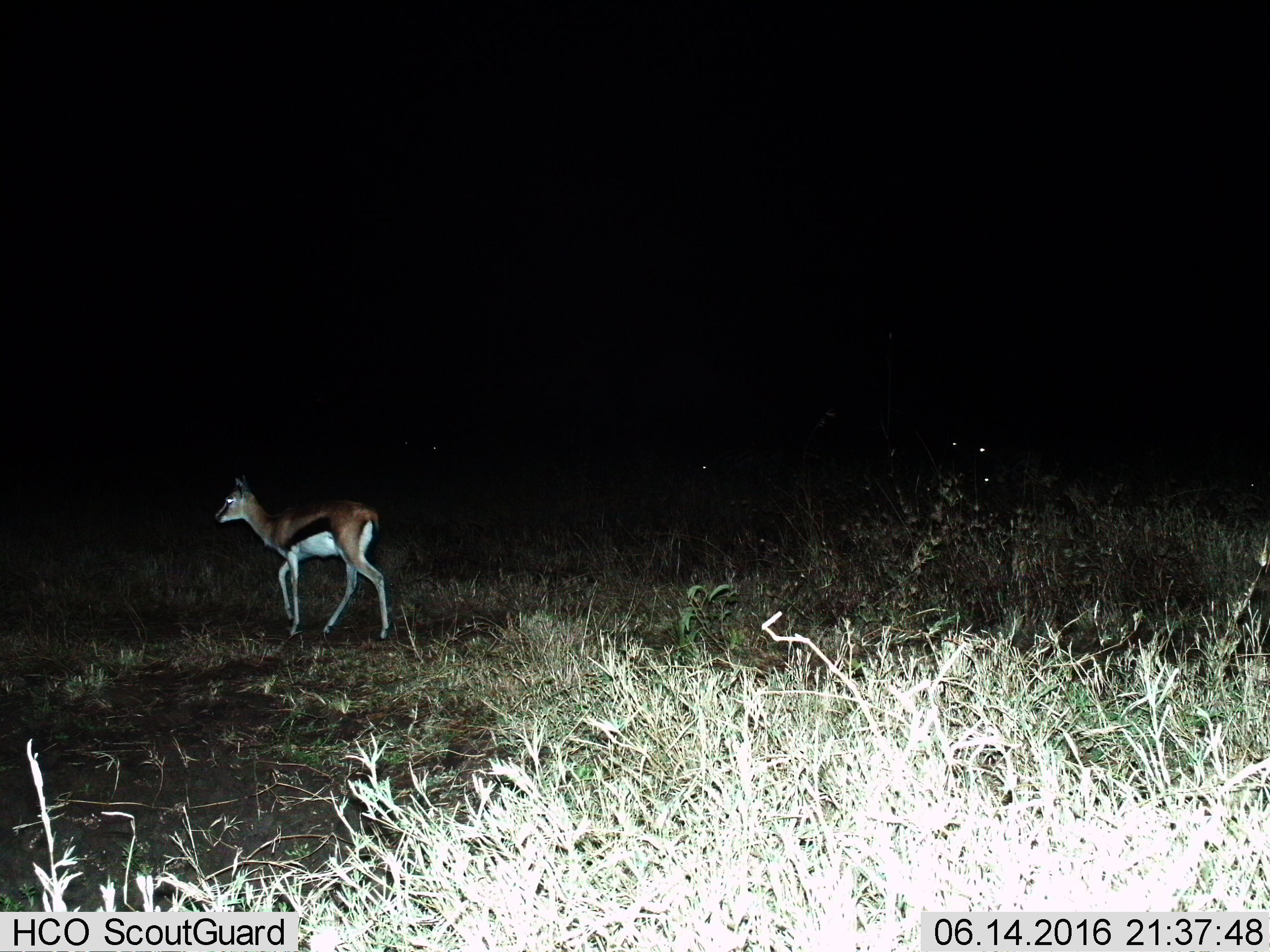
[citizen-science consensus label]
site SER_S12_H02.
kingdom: Animalia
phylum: Chordata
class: Mammalia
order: Artiodactyla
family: Bovidae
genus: Eudorcas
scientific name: Eudorcas thomsonii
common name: thomson's gazelle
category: gazellethomsons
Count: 1.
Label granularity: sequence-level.